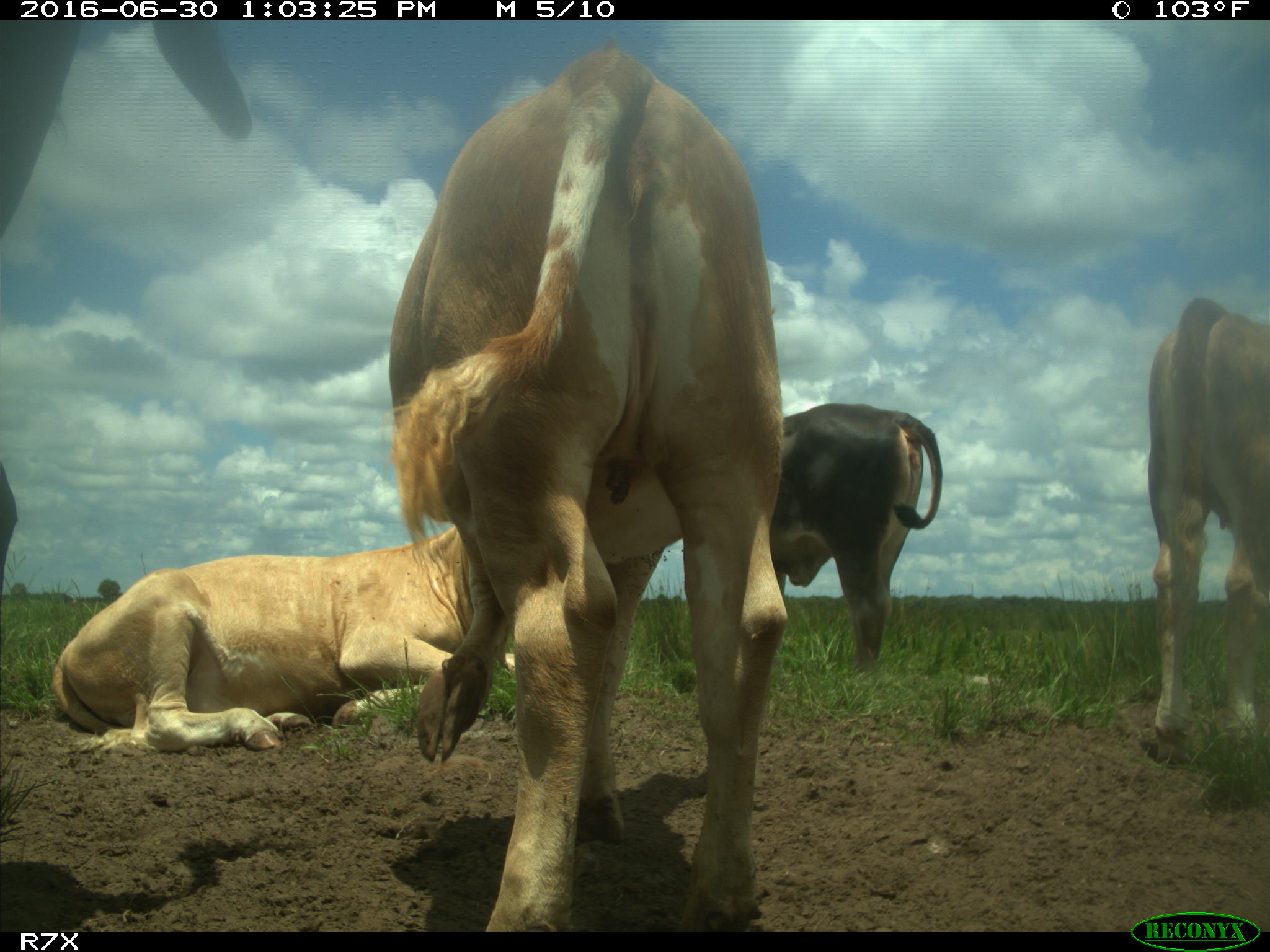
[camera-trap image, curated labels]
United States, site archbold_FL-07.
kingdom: Animalia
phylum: Chordata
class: Mammalia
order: Artiodactyla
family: Bovidae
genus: Bos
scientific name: Bos taurus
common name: domestic cow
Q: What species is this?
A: Bos taurus (domestic cow).